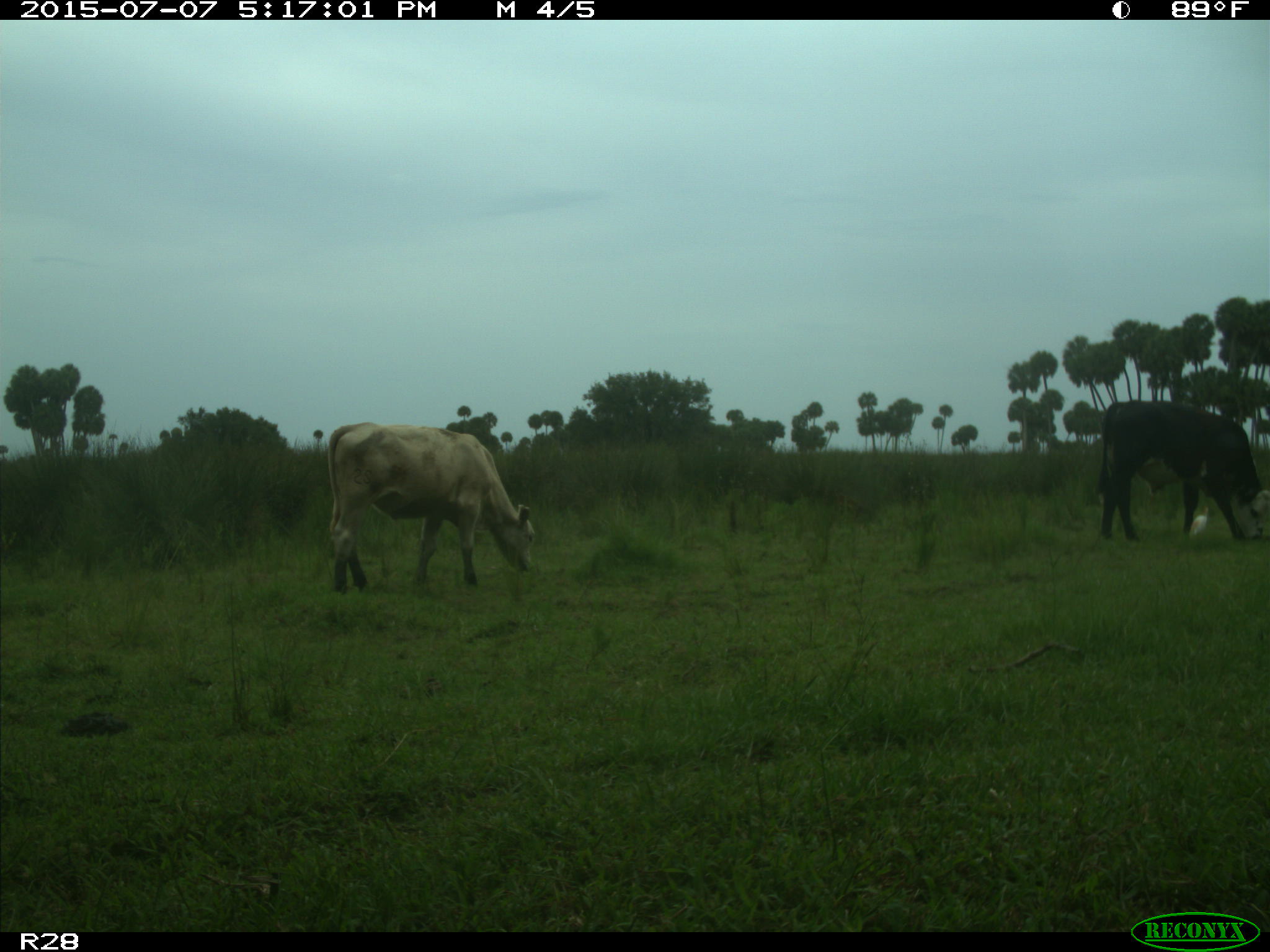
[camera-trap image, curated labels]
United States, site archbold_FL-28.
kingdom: Animalia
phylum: Chordata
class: Mammalia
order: Artiodactyla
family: Bovidae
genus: Bos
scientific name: Bos taurus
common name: domestic cow